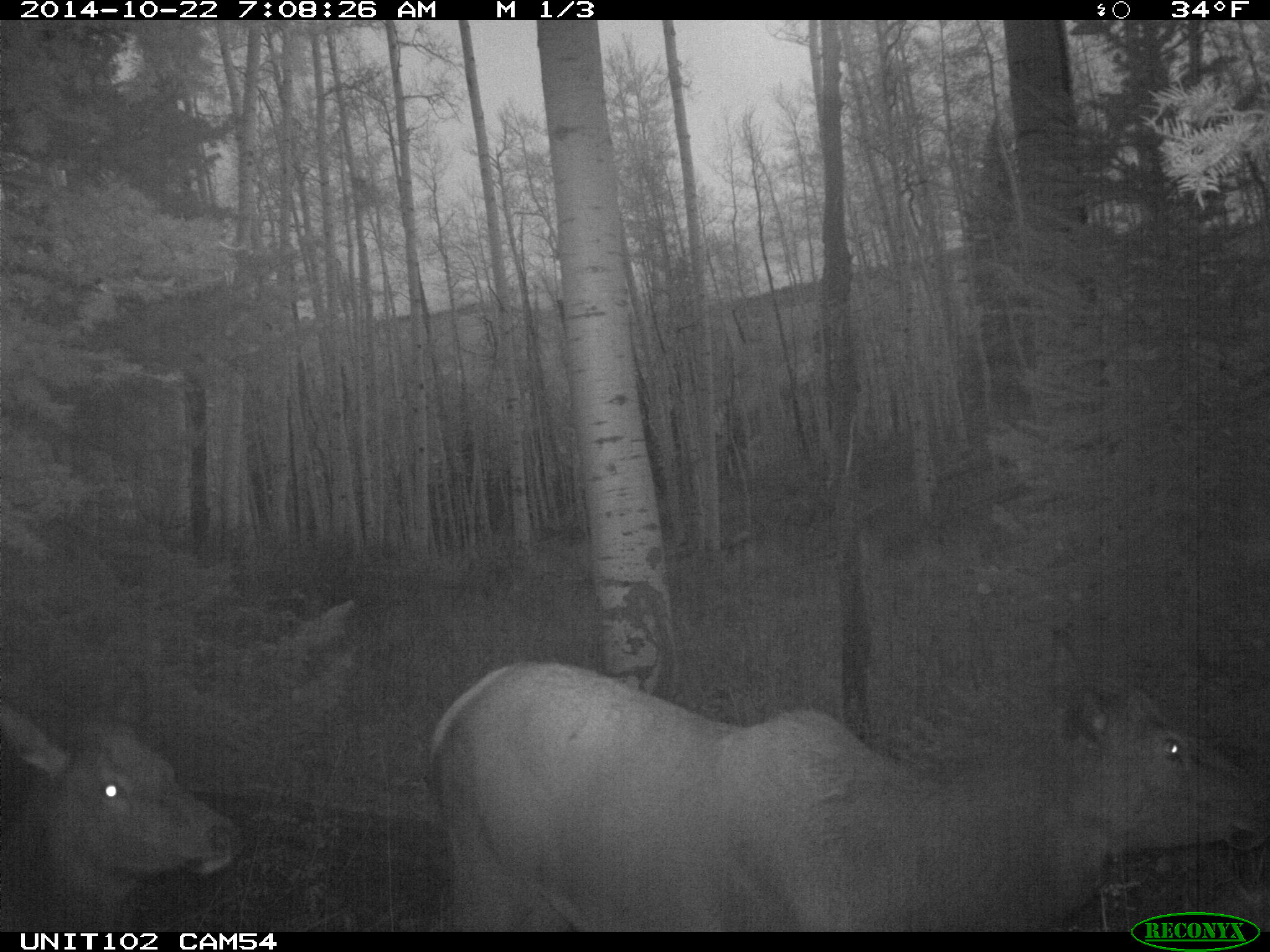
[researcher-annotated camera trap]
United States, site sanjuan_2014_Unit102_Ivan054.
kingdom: Animalia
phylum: Chordata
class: Mammalia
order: Artiodactyla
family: Cervidae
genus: Cervus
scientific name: Cervus elaphus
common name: red deer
Cervus elaphus (red deer).